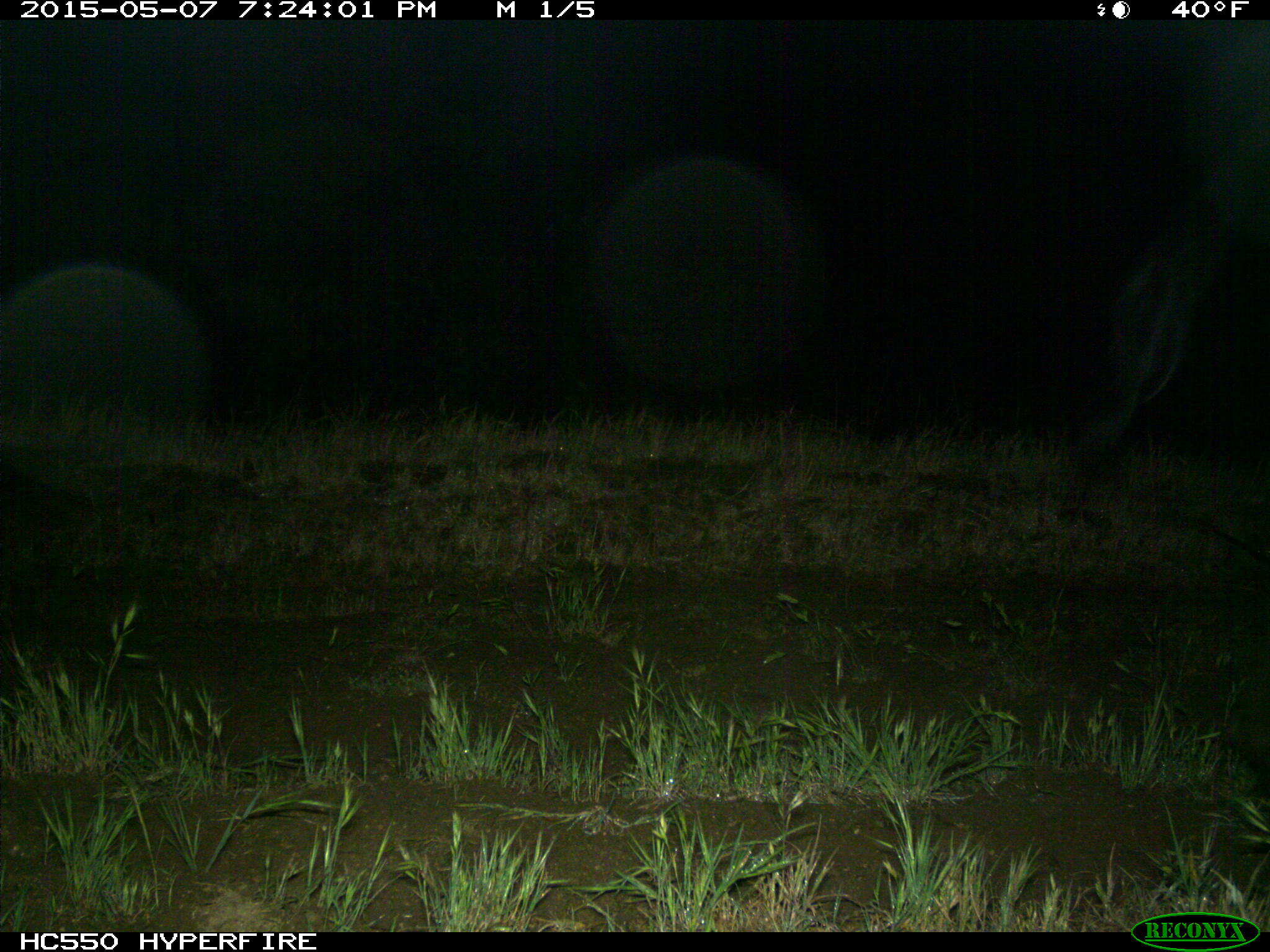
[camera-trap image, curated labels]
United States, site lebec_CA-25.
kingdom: Animalia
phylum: Chordata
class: Mammalia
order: Artiodactyla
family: Bovidae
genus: Bos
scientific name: Bos taurus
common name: domestic cow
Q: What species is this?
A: Bos taurus (domestic cow).